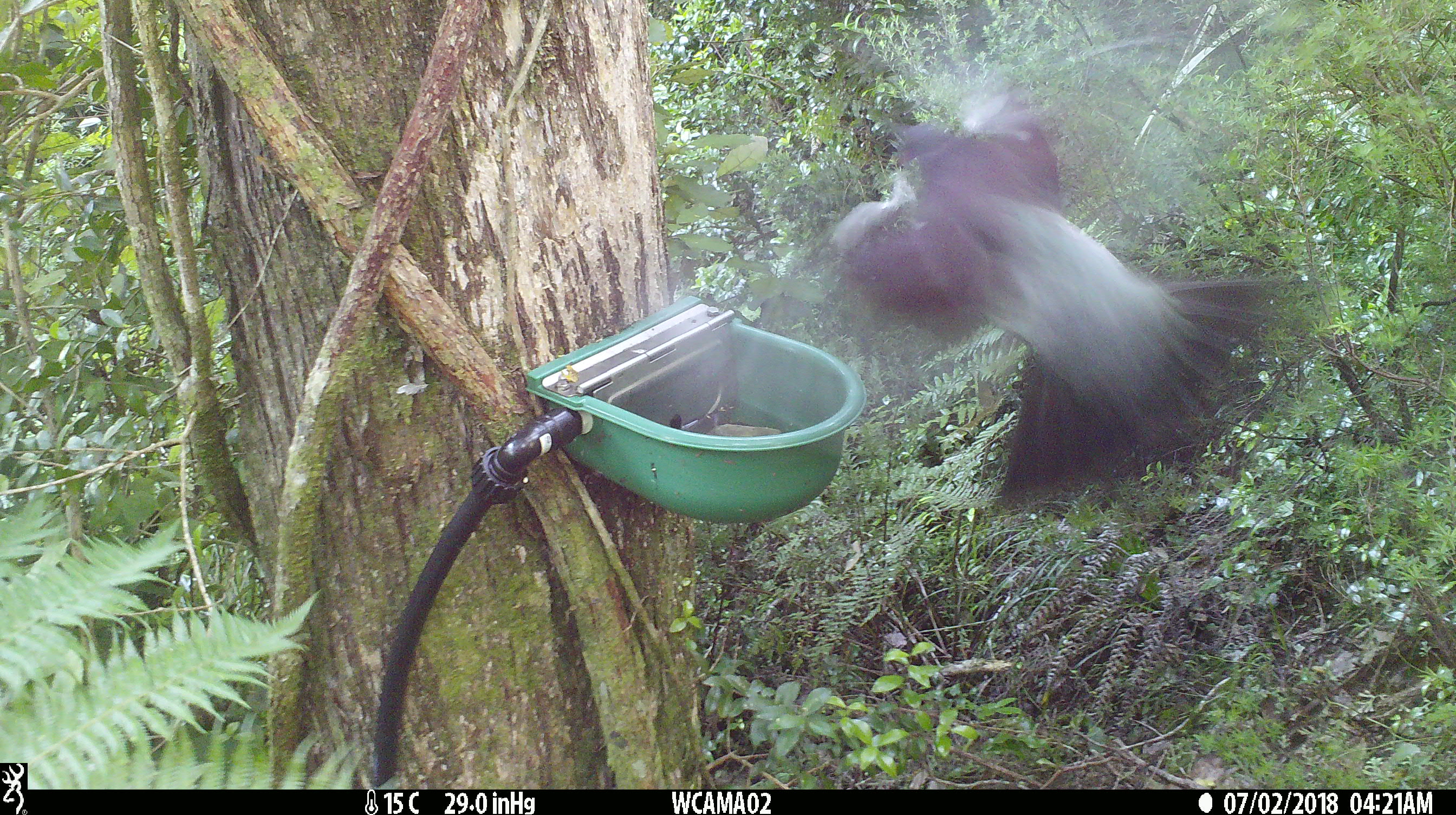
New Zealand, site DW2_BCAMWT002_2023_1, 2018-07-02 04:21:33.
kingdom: Animalia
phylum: Chordata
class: Aves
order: Columbiformes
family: Columbidae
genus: Hemiphaga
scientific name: Hemiphaga novaeseelandiae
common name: new zealand pigeon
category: kereru